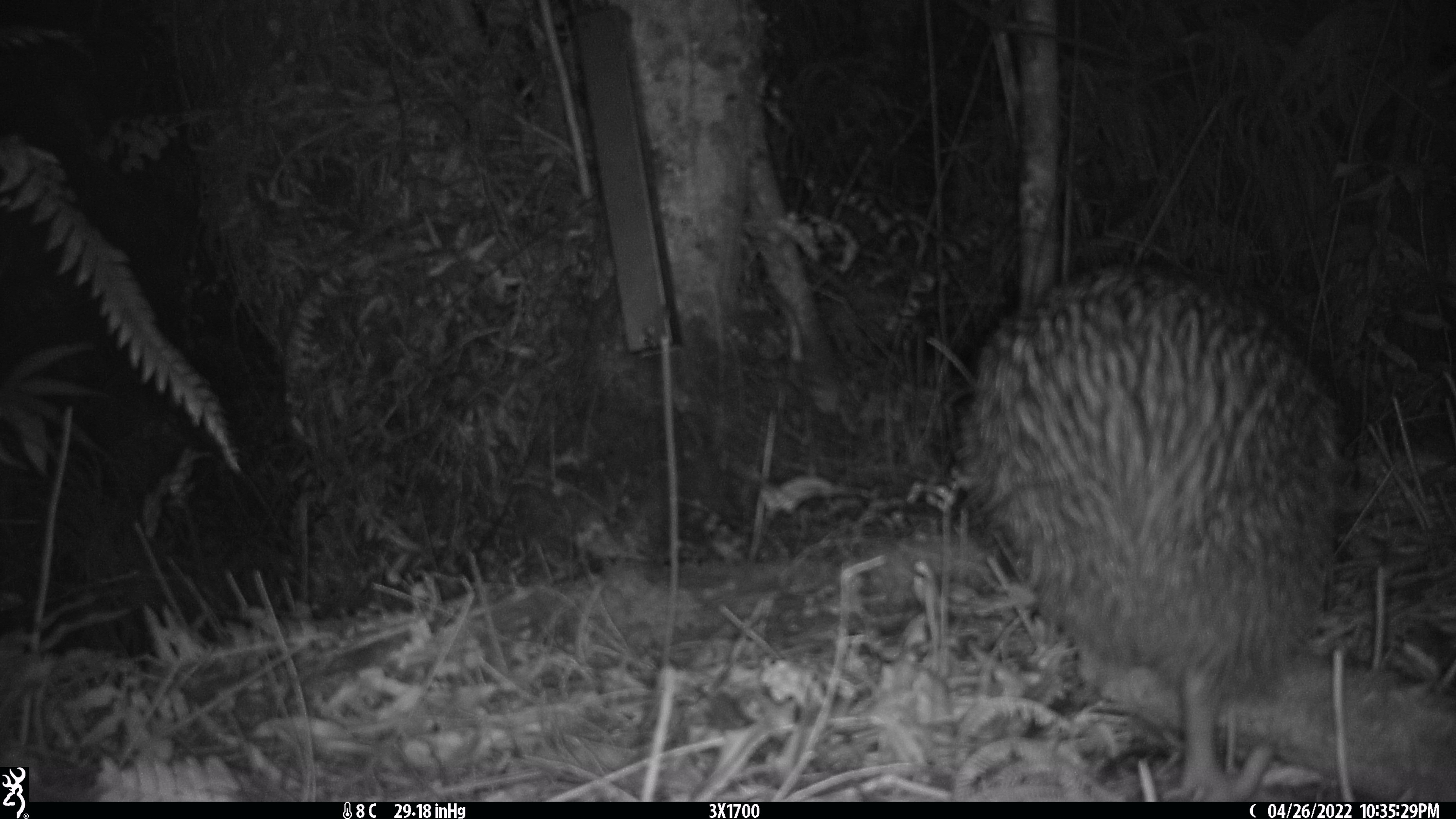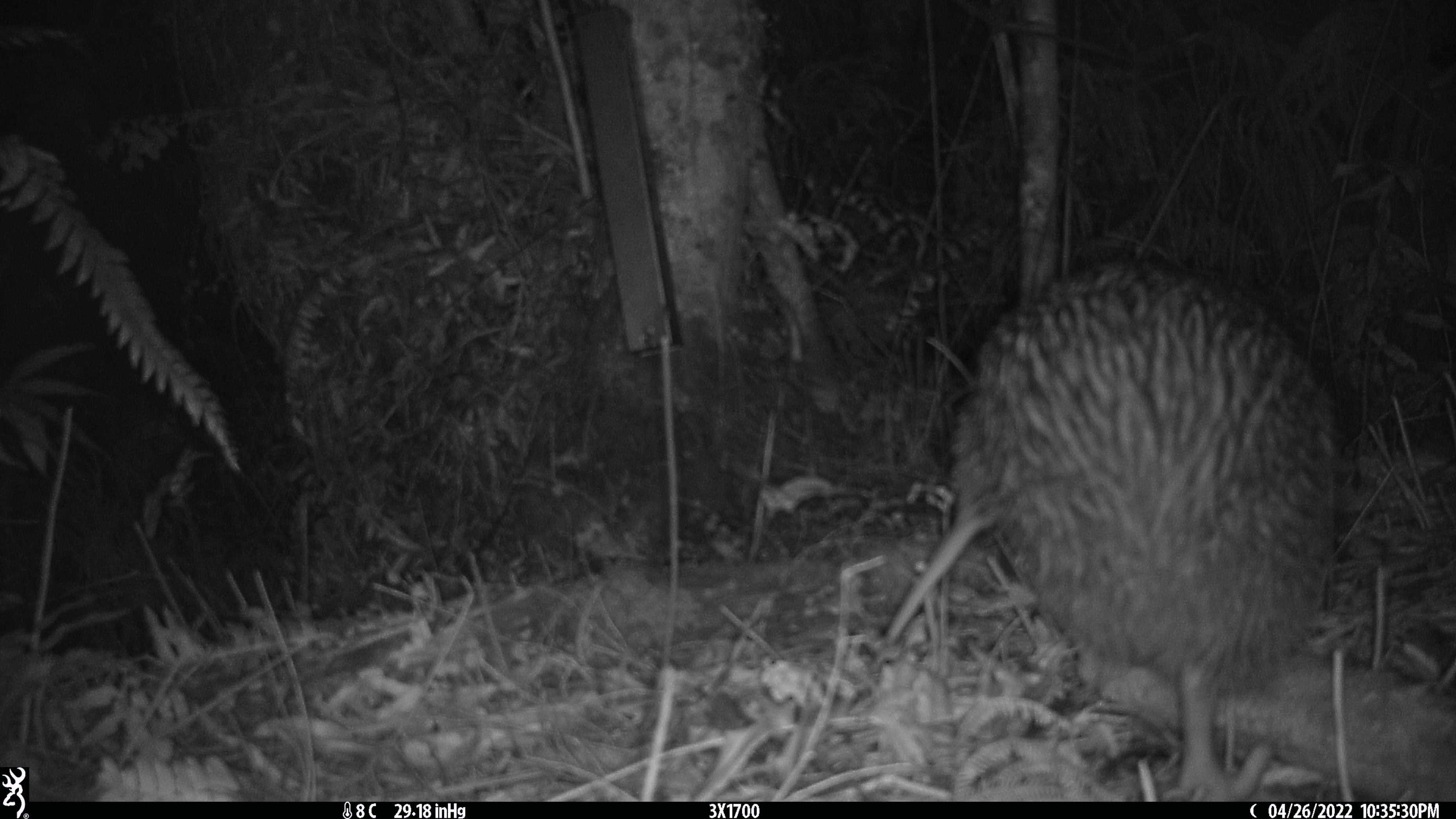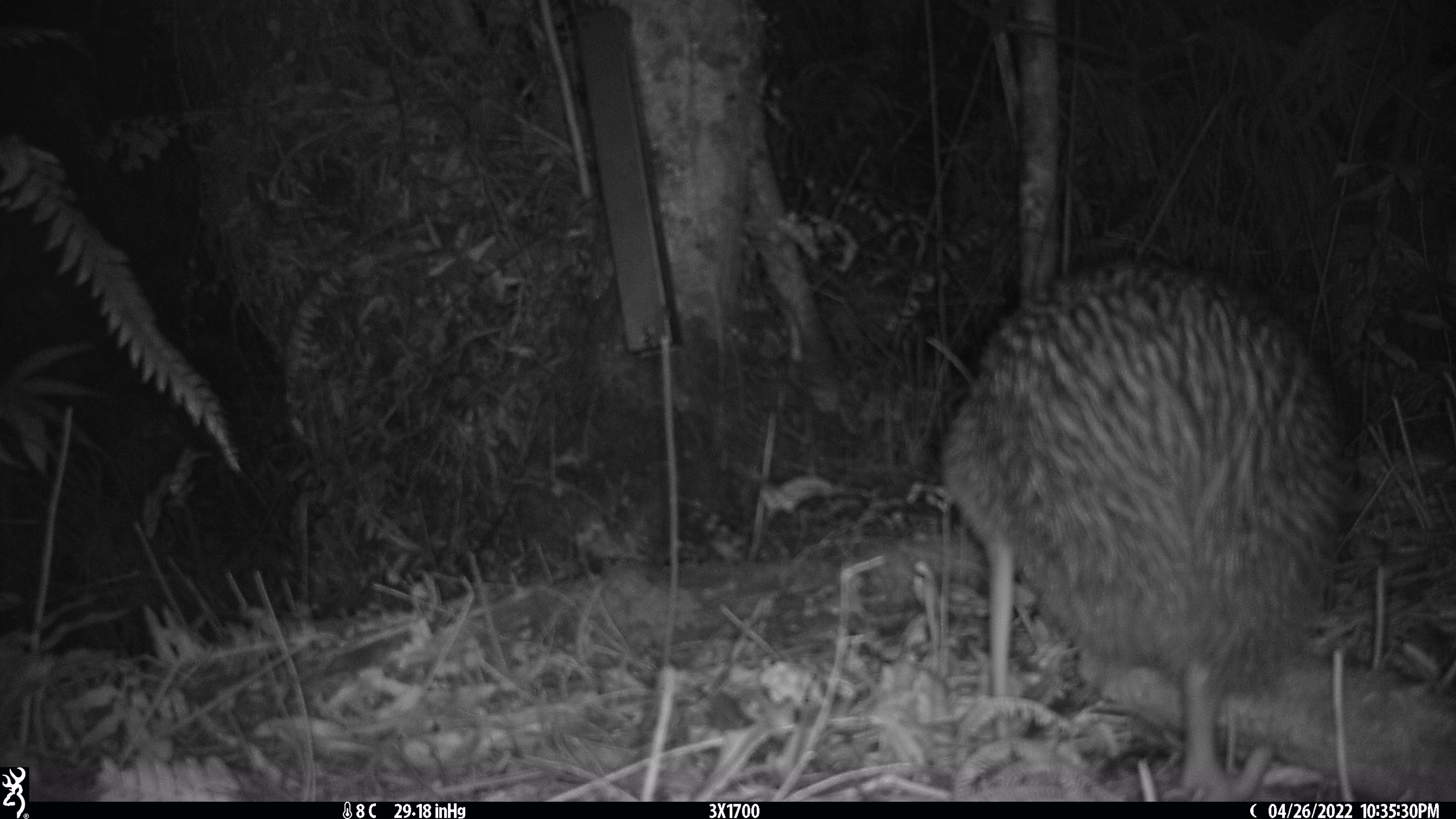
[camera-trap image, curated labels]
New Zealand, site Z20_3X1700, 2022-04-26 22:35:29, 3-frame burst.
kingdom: Animalia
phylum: Chordata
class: Aves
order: Apterygiformes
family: Apterygidae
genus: Apteryx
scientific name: Apteryx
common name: kiwi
Kiwi (Apteryx).